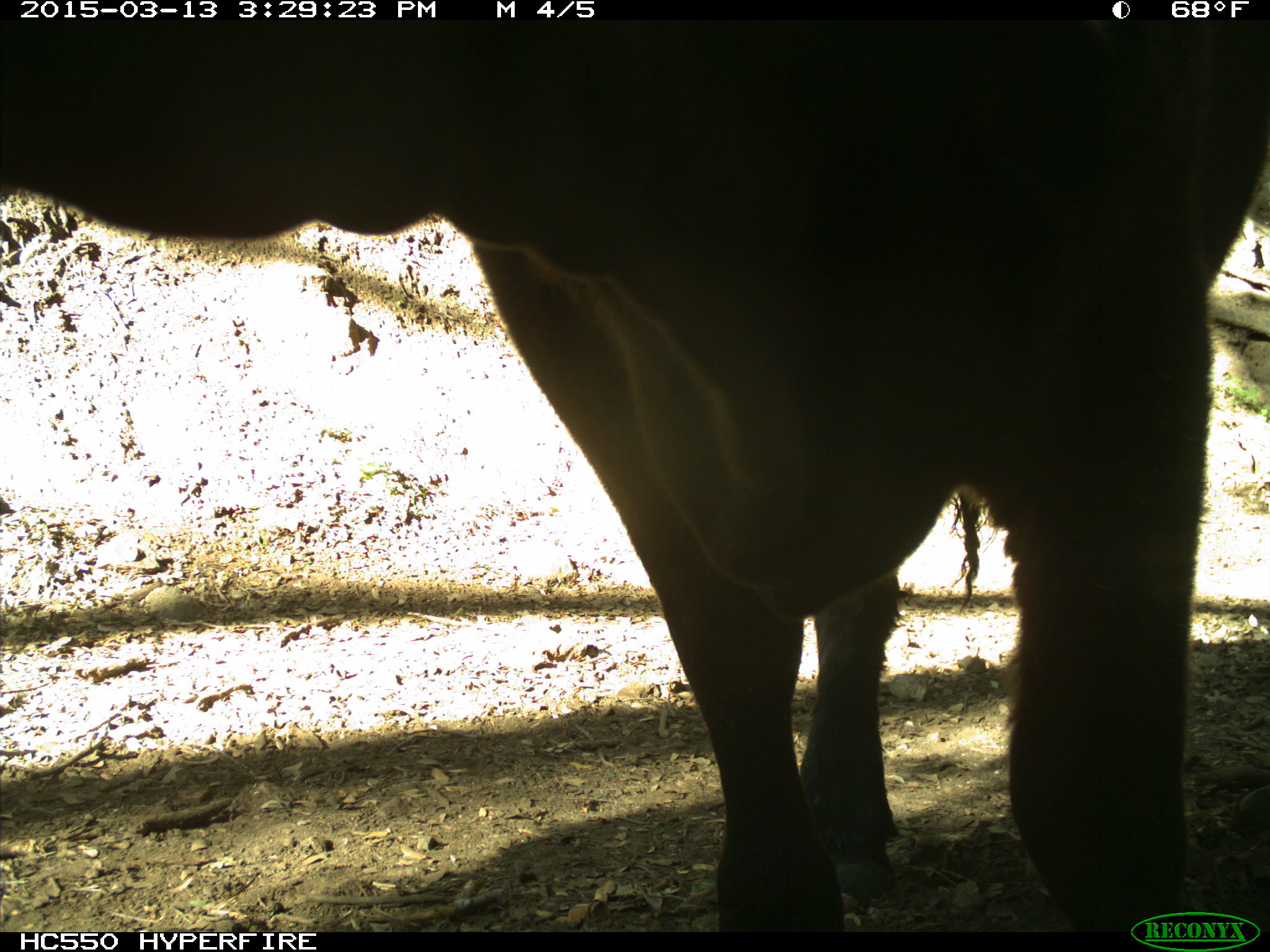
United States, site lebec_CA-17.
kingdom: Animalia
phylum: Chordata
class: Mammalia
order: Artiodactyla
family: Bovidae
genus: Bos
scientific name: Bos taurus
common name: domestic cow